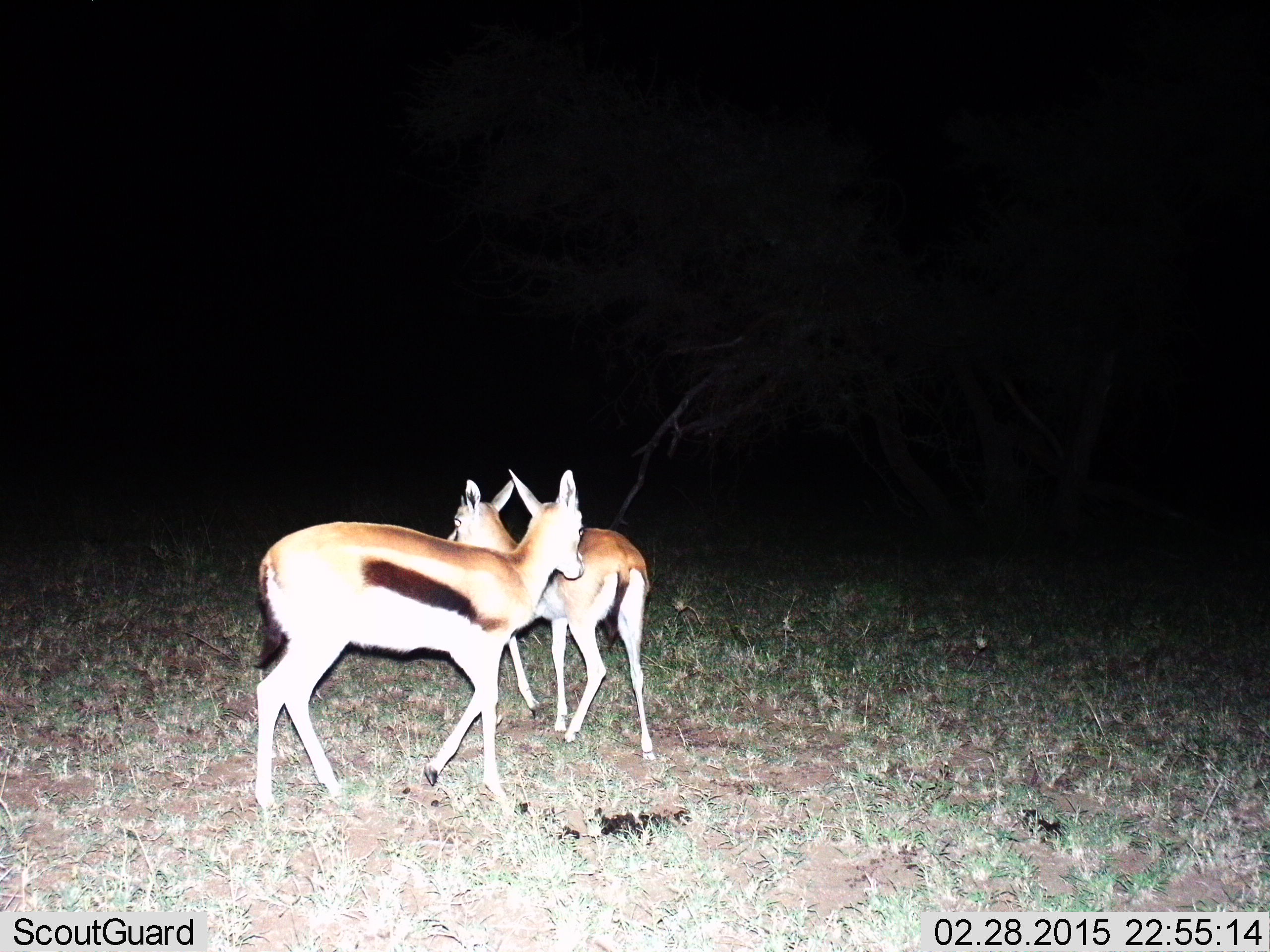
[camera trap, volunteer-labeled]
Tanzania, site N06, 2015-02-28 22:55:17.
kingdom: Animalia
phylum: Chordata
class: Mammalia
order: Artiodactyla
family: Bovidae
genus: Eudorcas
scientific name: Eudorcas thomsonii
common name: thomson's gazelle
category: gazellethomsons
Gazellethomsons (thomson's gazelle) (Eudorcas thomsonii), count 2. Behavior (volunteer vote fractions): standing 50%, resting 0%, moving 60%, interacting 10%. Young present (vote fraction): 10%. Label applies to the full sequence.